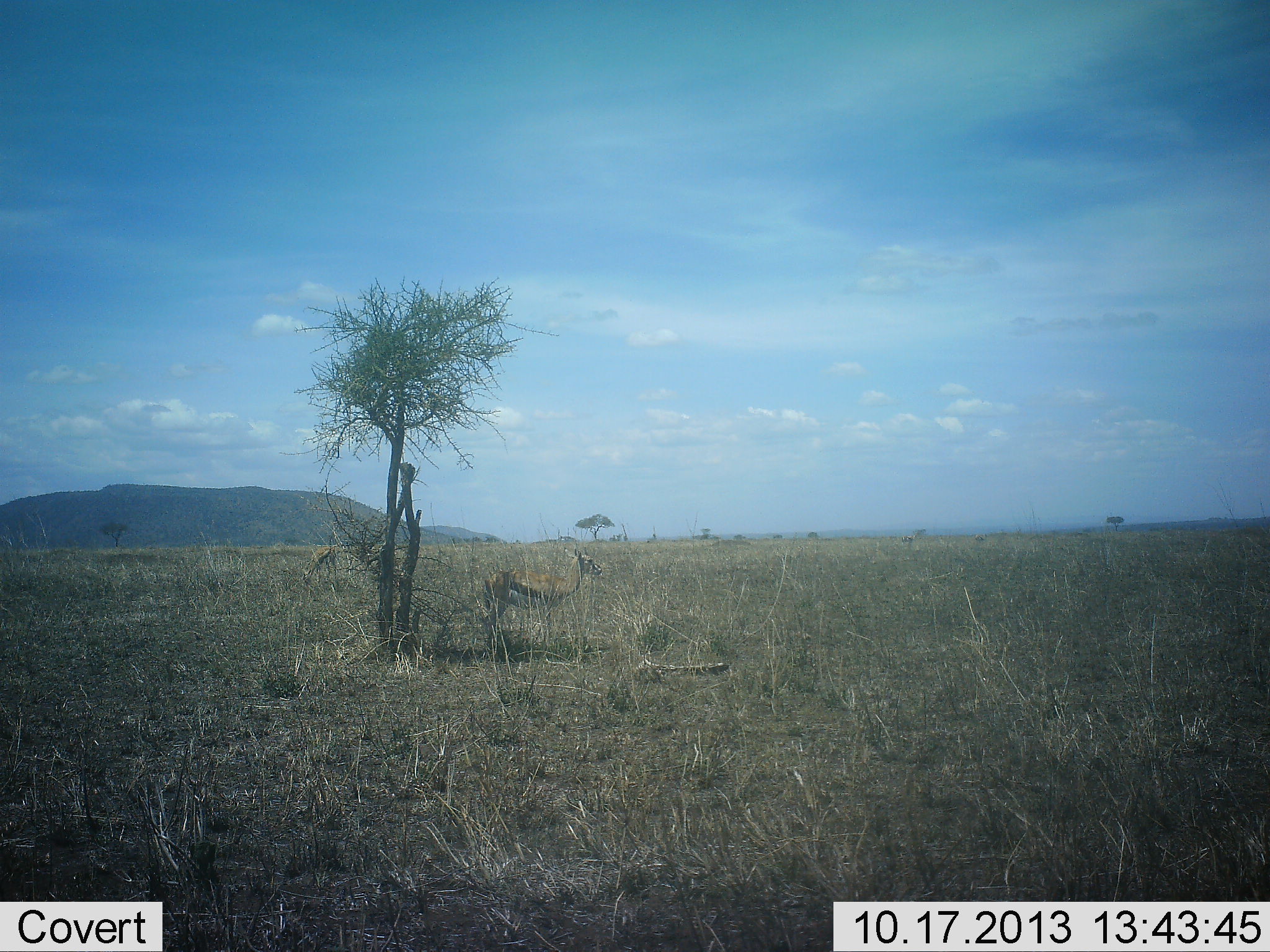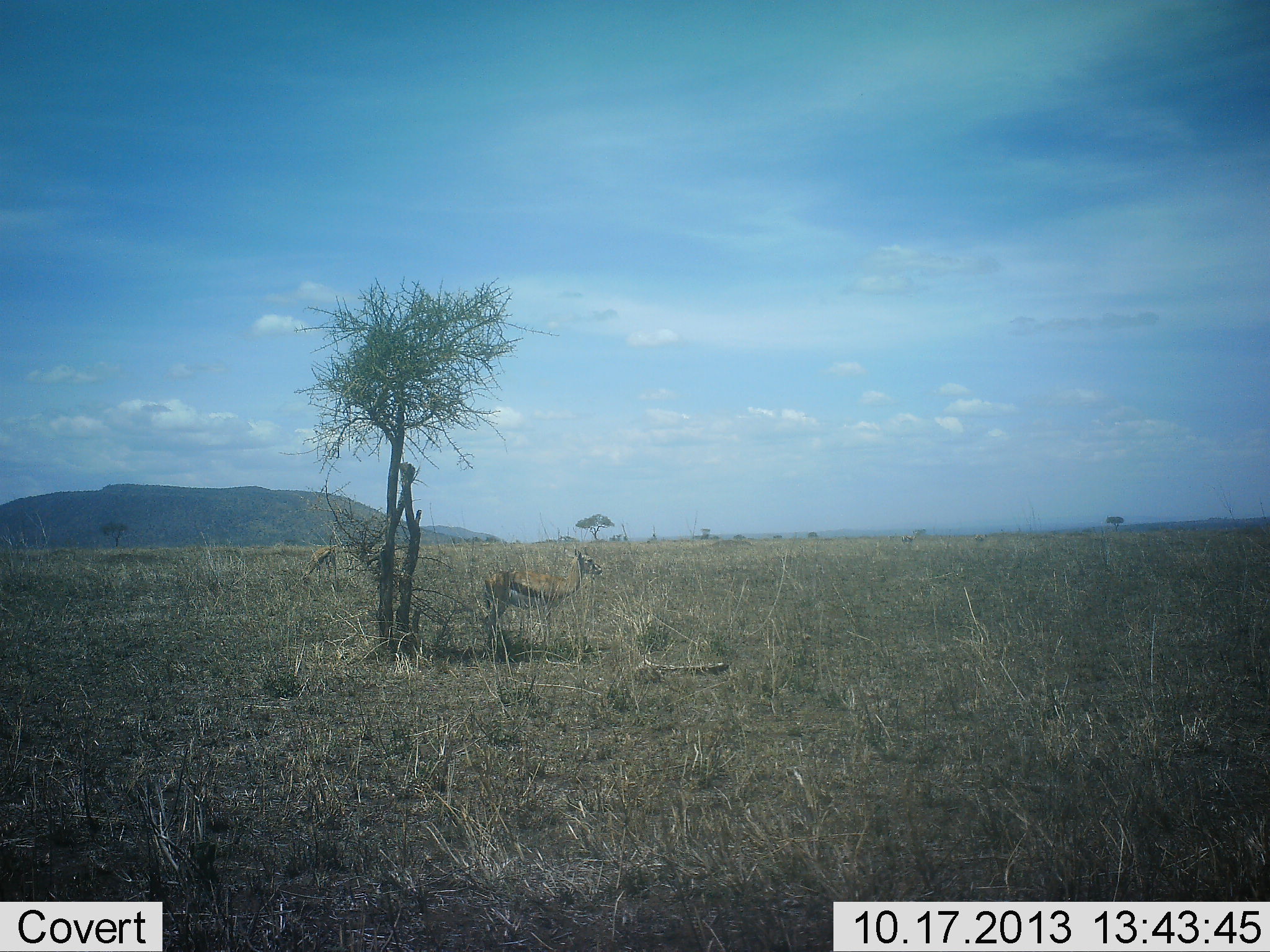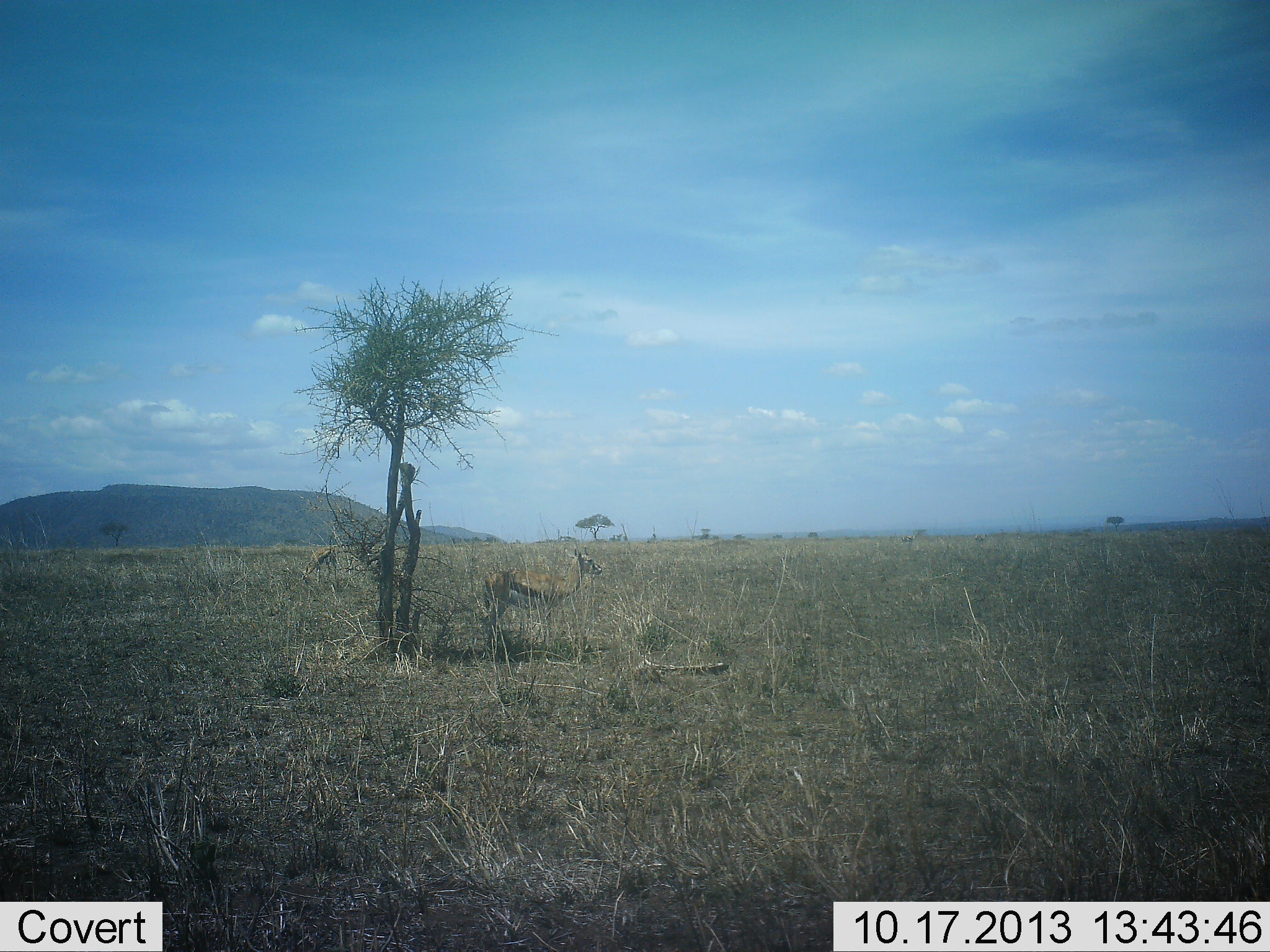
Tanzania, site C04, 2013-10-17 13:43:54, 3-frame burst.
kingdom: Animalia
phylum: Chordata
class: Mammalia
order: Artiodactyla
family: Bovidae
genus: Eudorcas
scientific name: Eudorcas thomsonii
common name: thomson's gazelle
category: gazellethomsons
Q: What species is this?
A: Gazellethomsons (thomson's gazelle) (Eudorcas thomsonii).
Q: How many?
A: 2.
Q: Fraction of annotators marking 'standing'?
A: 100%.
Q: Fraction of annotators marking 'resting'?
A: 0%.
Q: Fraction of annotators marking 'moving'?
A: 0%.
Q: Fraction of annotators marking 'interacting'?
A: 0%.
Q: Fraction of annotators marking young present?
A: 0%.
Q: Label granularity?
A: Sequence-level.